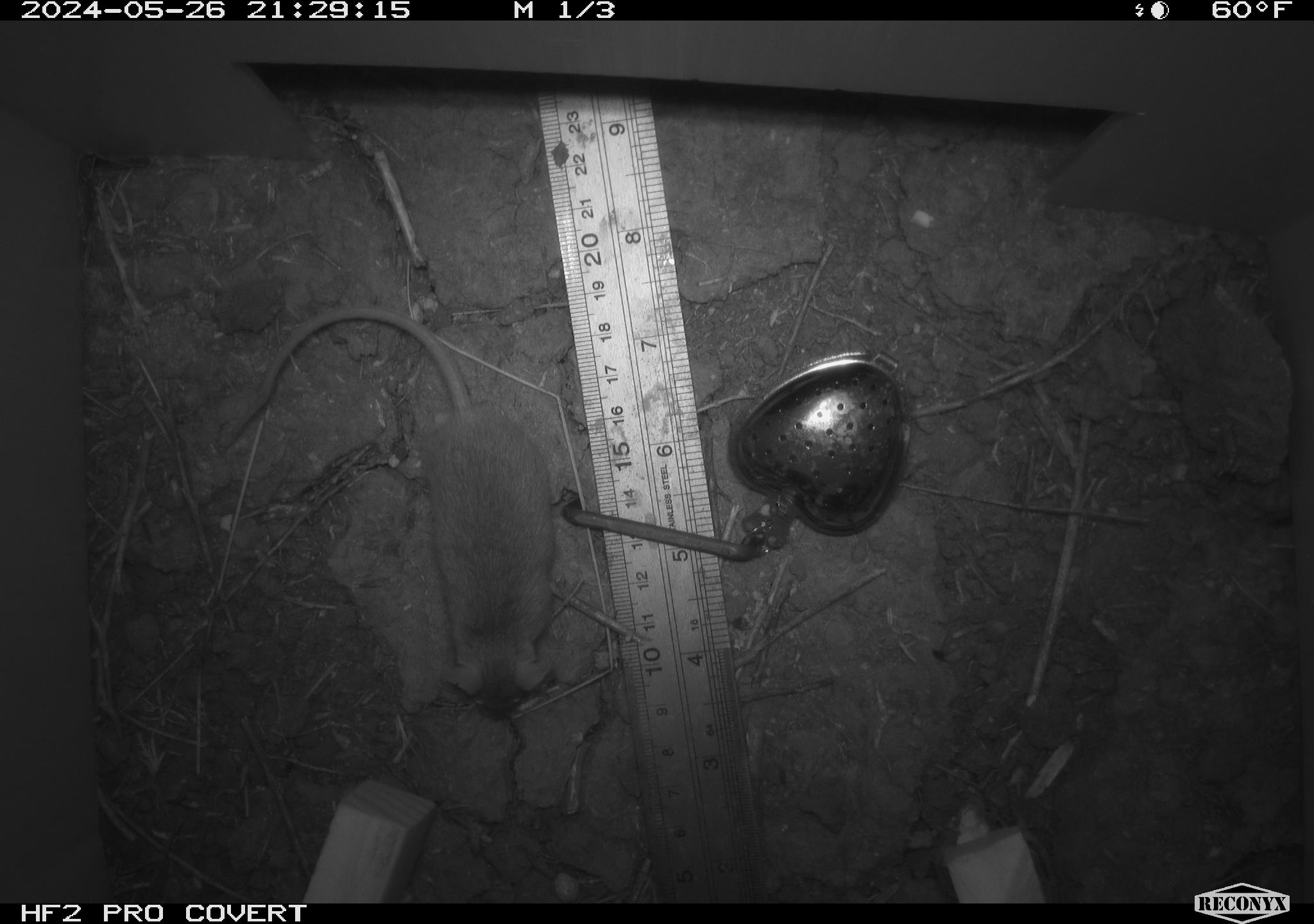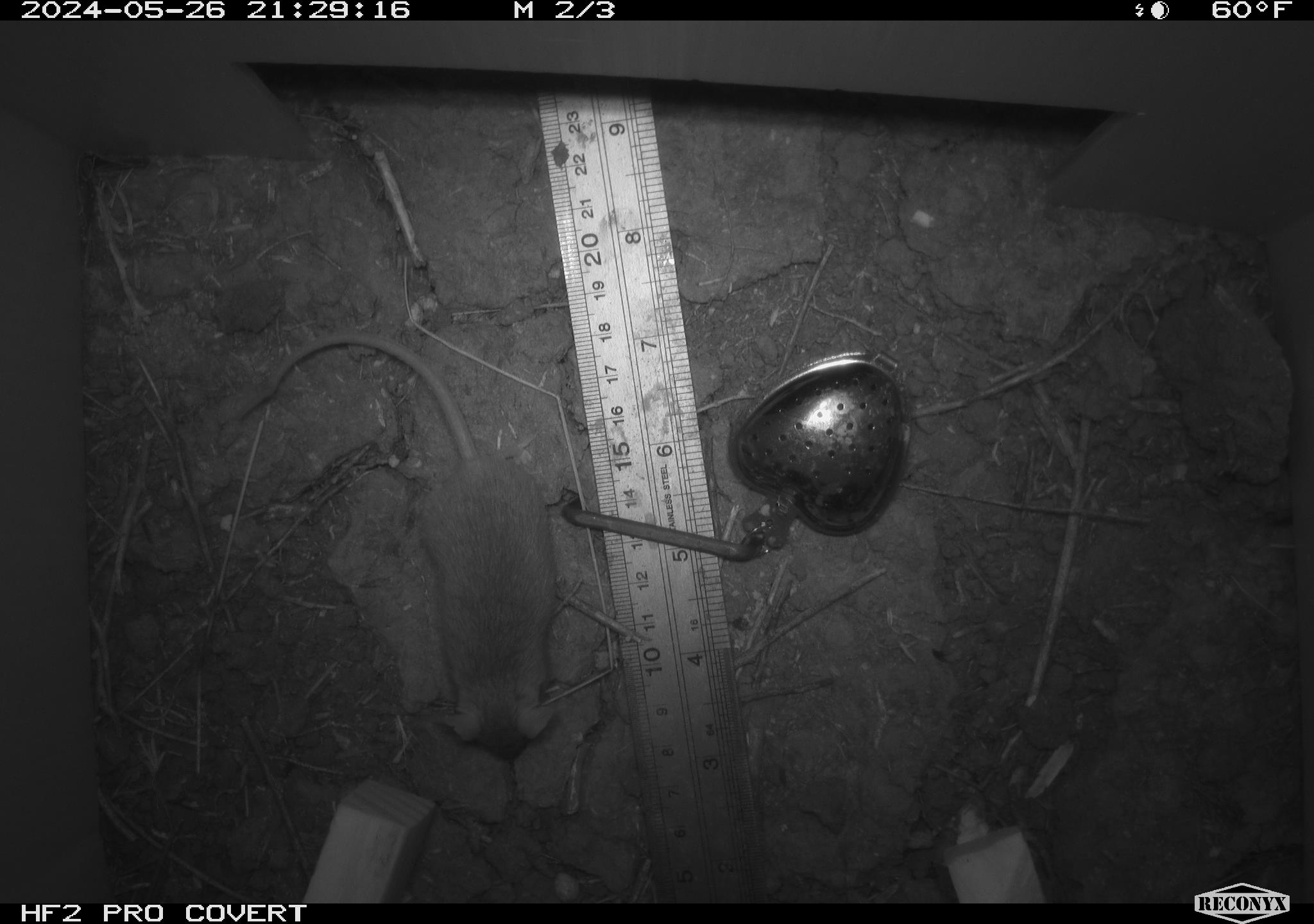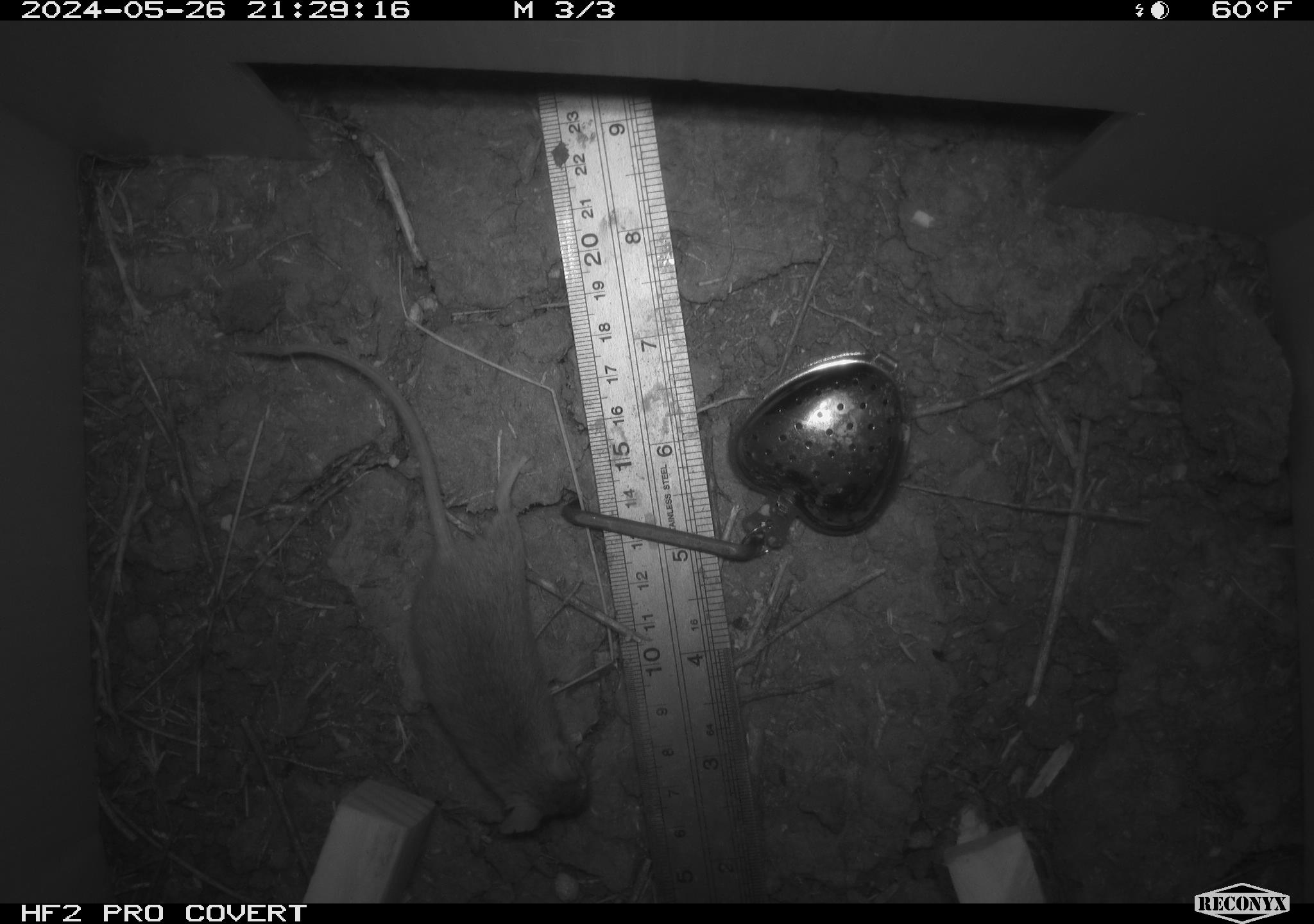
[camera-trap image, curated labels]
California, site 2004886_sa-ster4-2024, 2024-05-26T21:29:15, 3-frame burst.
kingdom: Animalia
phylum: Chordata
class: Mammalia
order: Rodentia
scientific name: Rodentia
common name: mouse species